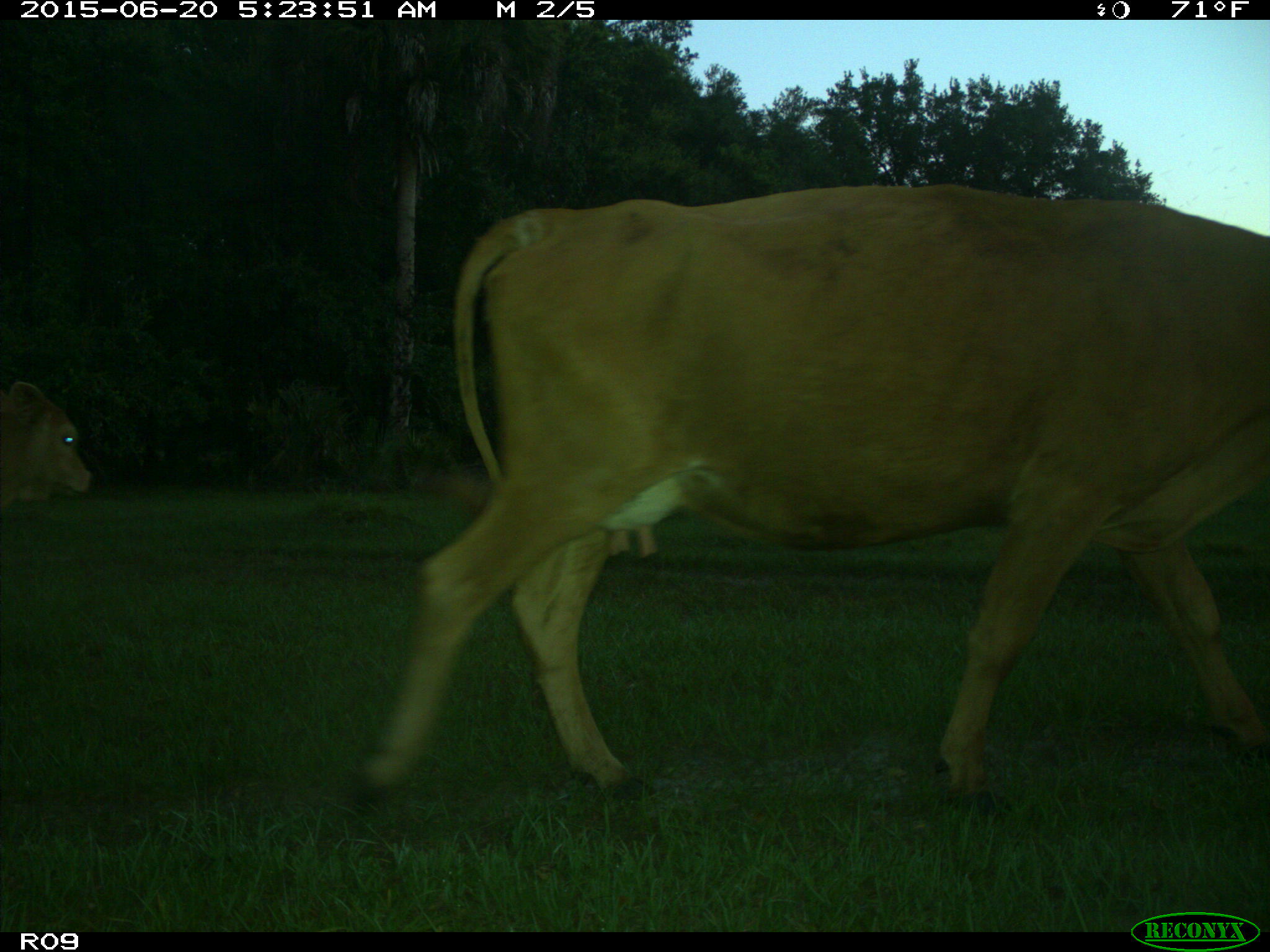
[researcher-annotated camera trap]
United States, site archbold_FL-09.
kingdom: Animalia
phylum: Chordata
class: Mammalia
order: Artiodactyla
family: Bovidae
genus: Bos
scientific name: Bos taurus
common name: domestic cow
Bos taurus (domestic cow).